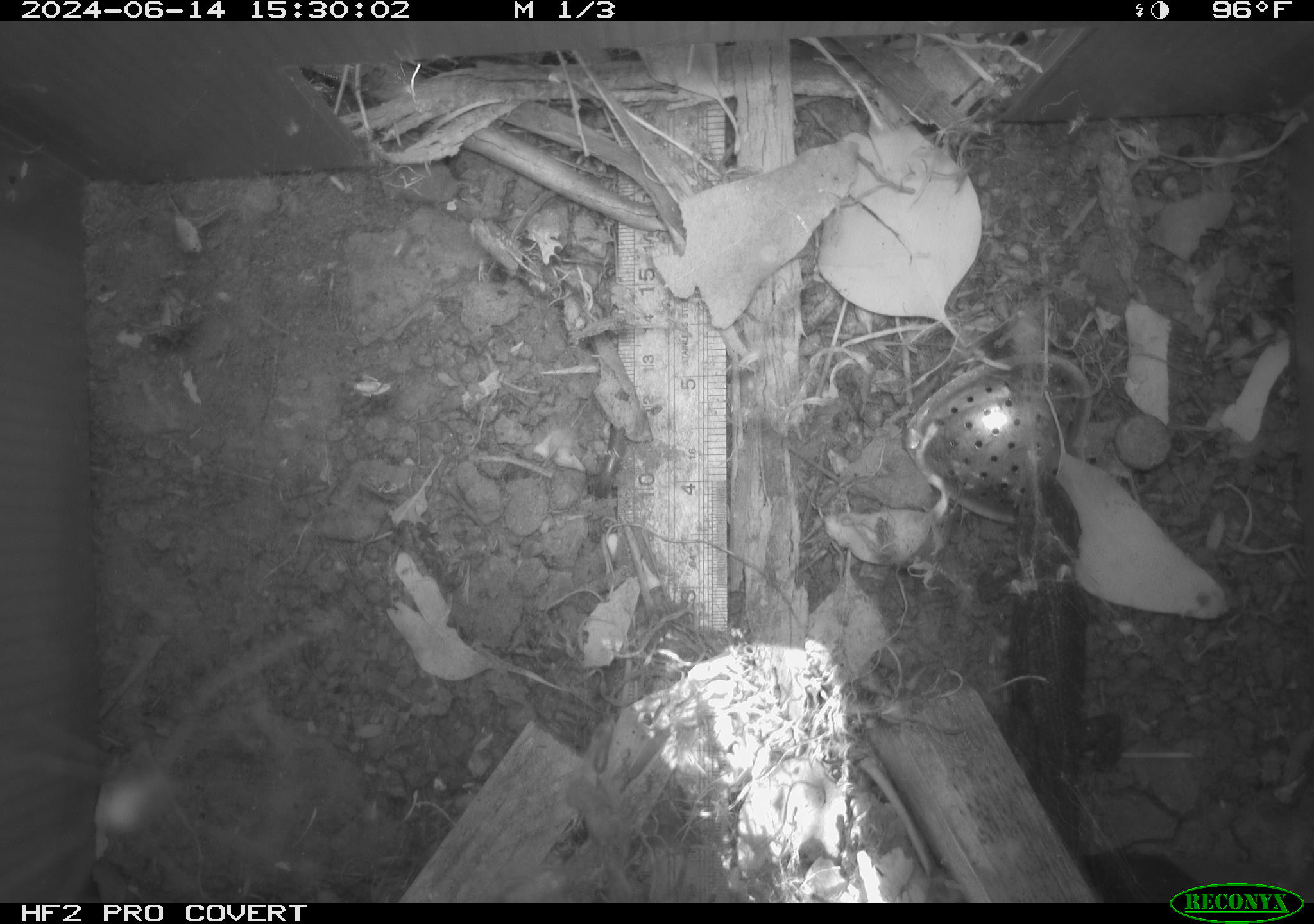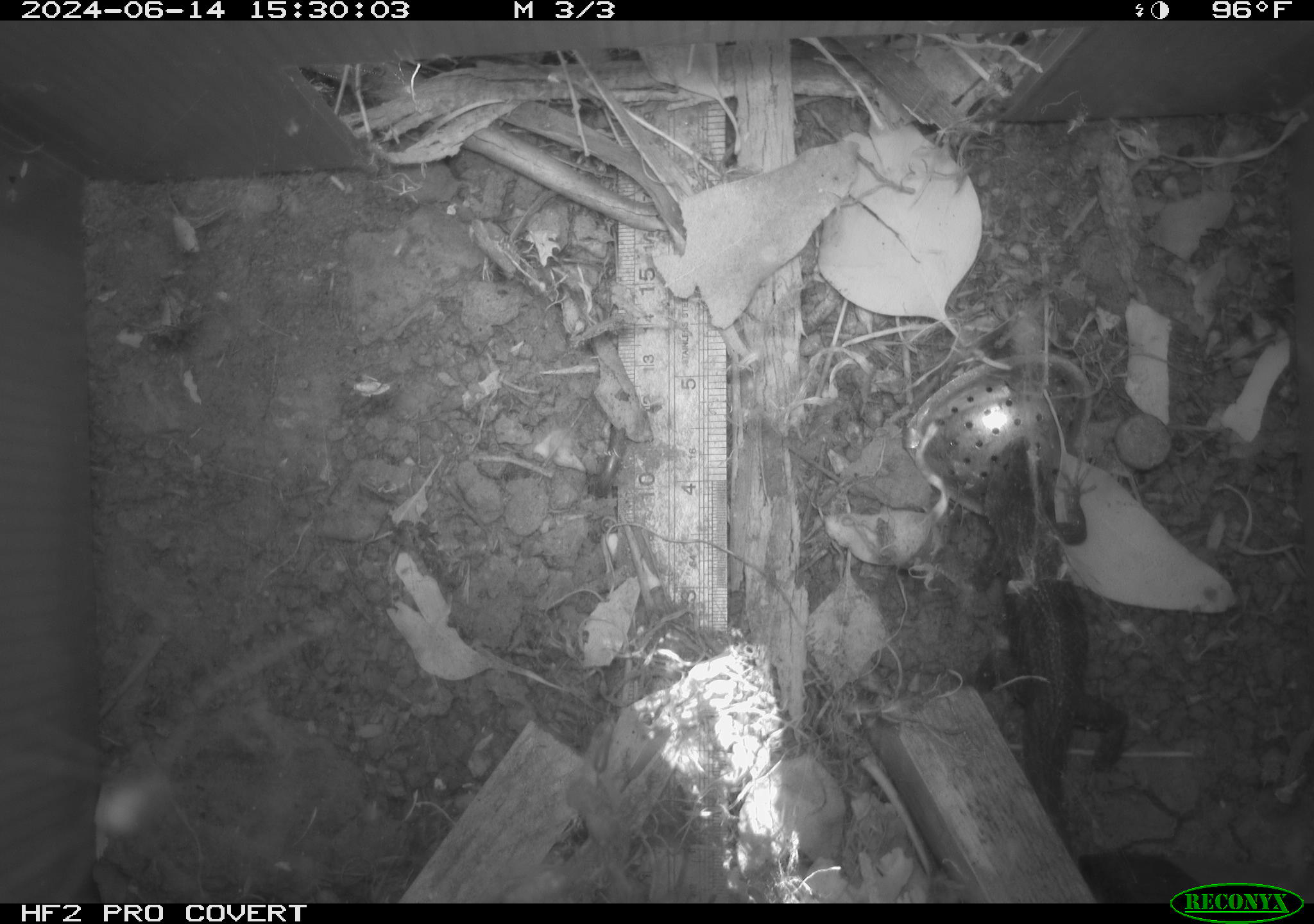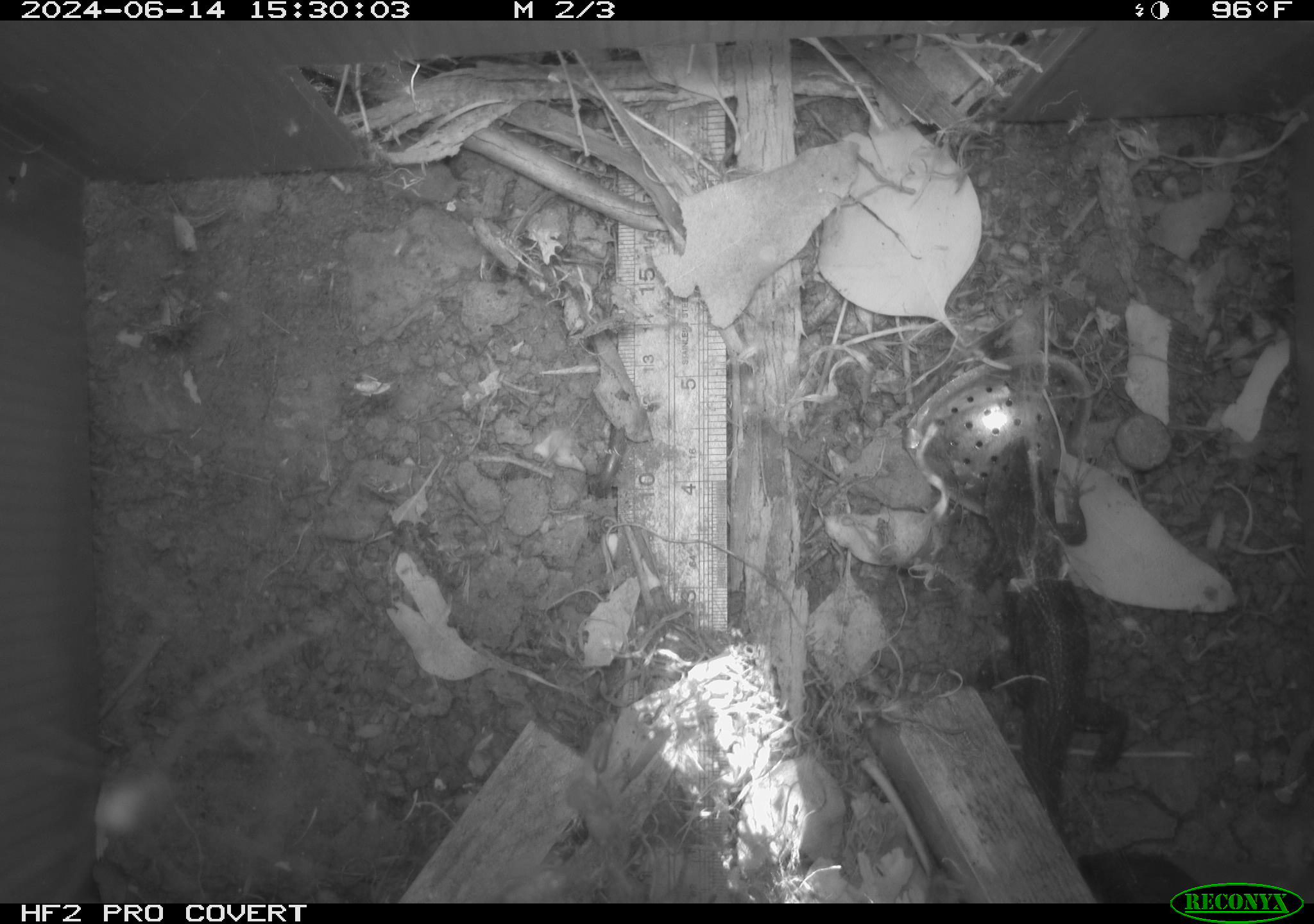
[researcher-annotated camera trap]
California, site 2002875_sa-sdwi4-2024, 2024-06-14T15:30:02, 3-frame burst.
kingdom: Animalia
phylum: Chordata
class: Reptilia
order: Squamata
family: Phrynosomatidae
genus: Sceloporus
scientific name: Sceloporus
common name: spiny lizards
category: sceloporus species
Sceloporus species (spiny lizards) (Sceloporus).